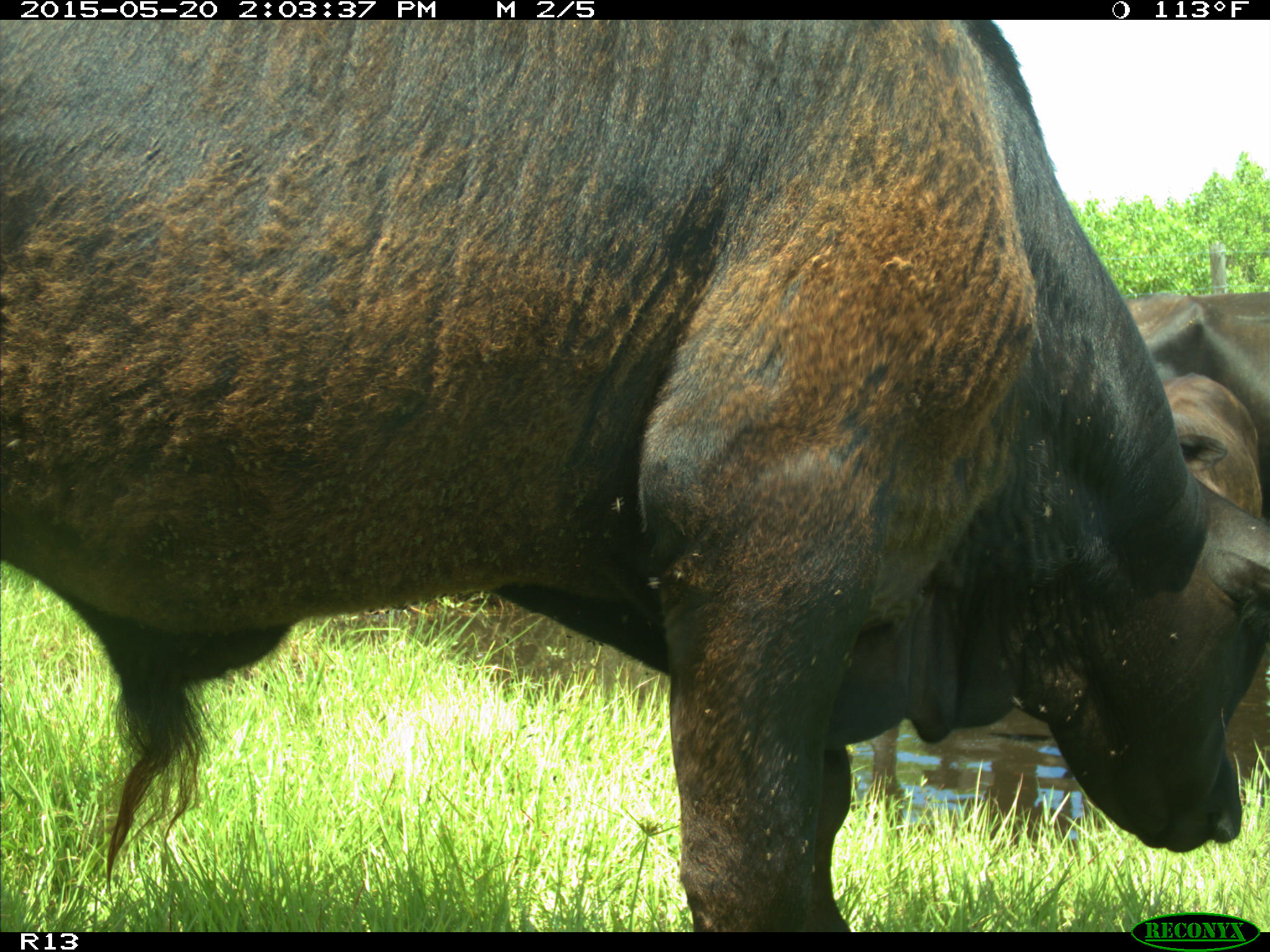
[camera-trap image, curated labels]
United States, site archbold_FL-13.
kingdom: Animalia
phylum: Chordata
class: Mammalia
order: Artiodactyla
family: Bovidae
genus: Bos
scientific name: Bos taurus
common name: domestic cow